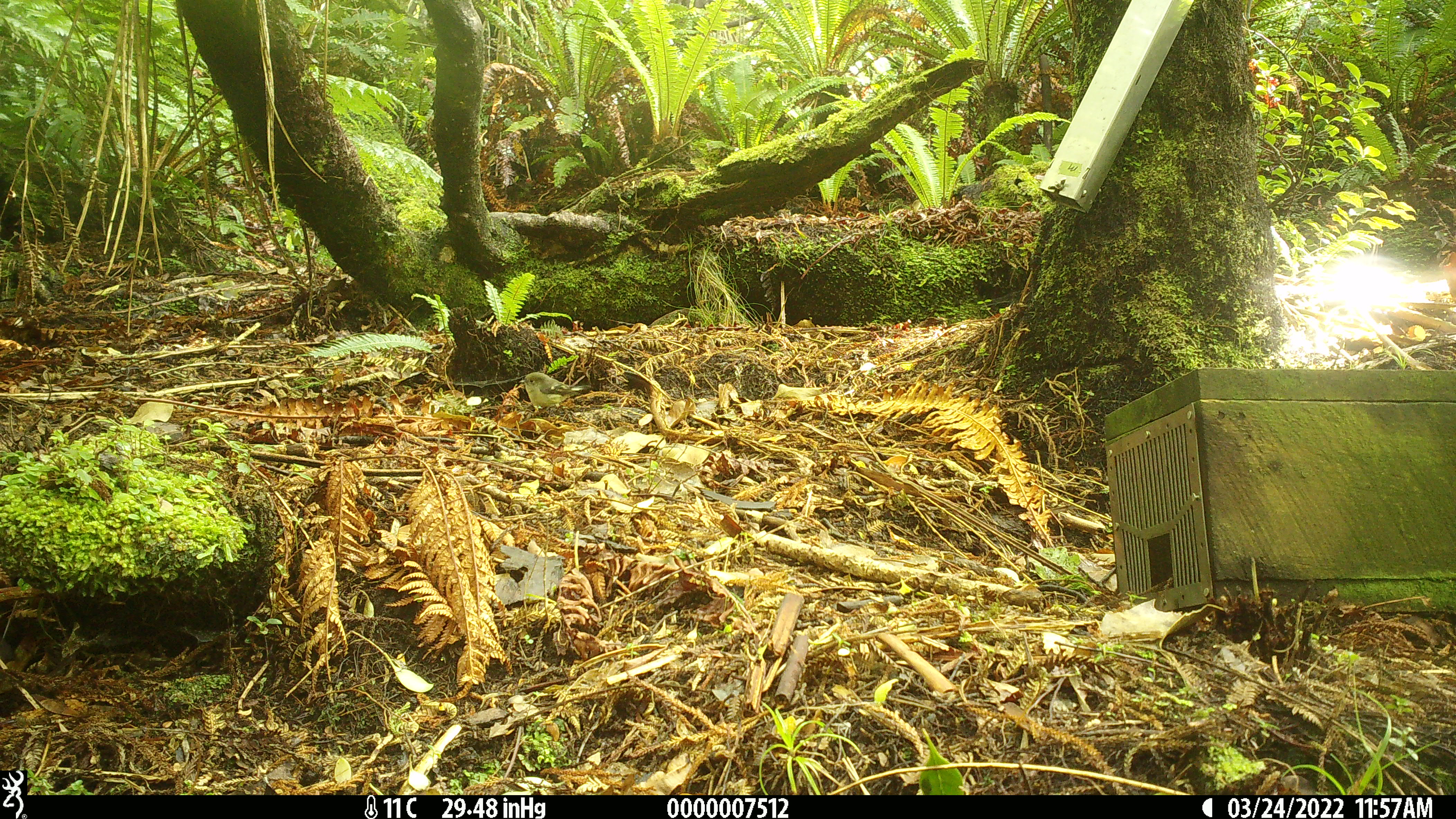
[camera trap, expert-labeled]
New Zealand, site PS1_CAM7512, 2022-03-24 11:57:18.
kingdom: Animalia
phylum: Chordata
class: Aves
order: Passeriformes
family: Petroicidae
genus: Petroica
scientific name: Petroica macrocephala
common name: tomtit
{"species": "tomtit (Petroica macrocephala)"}